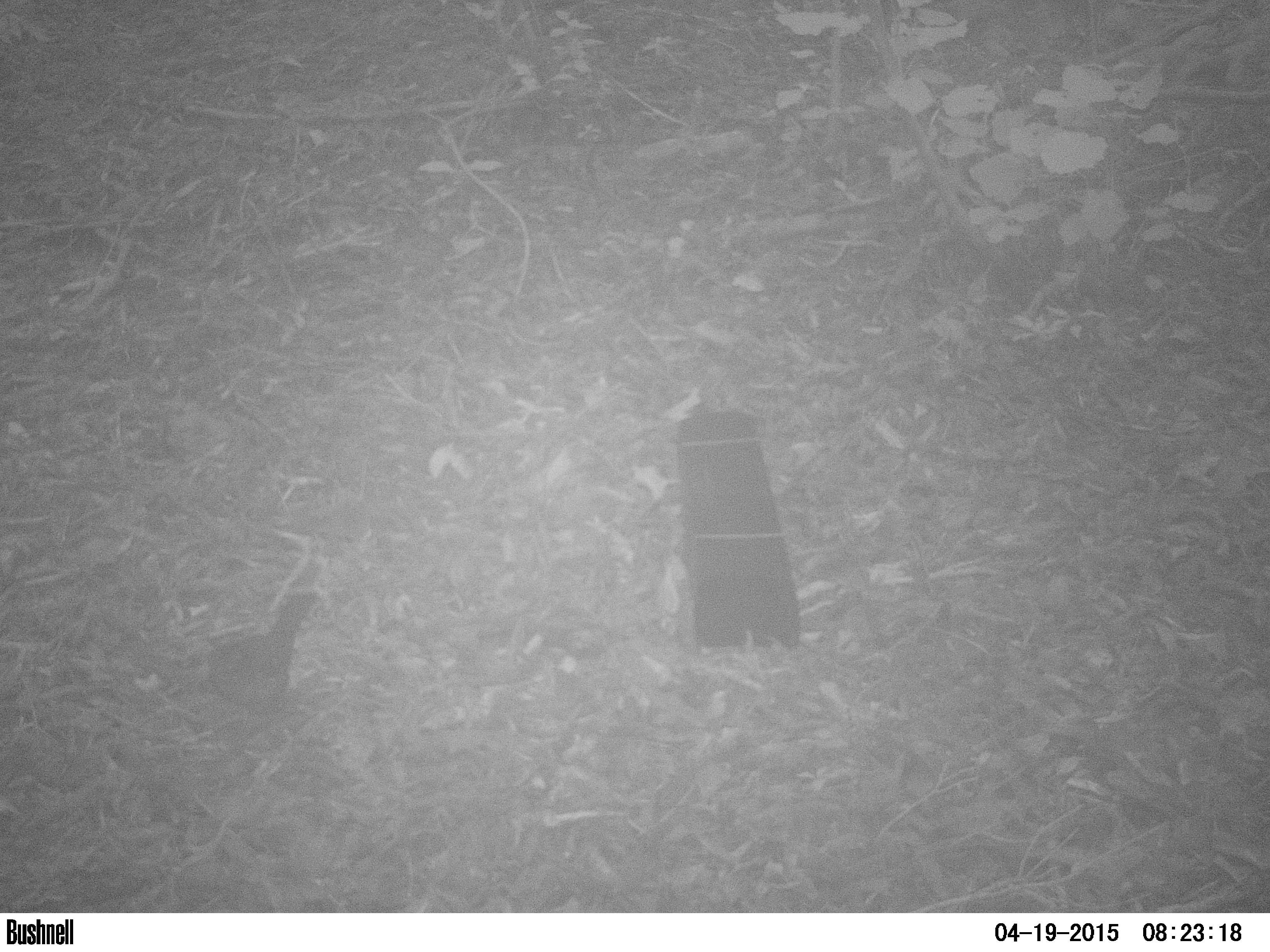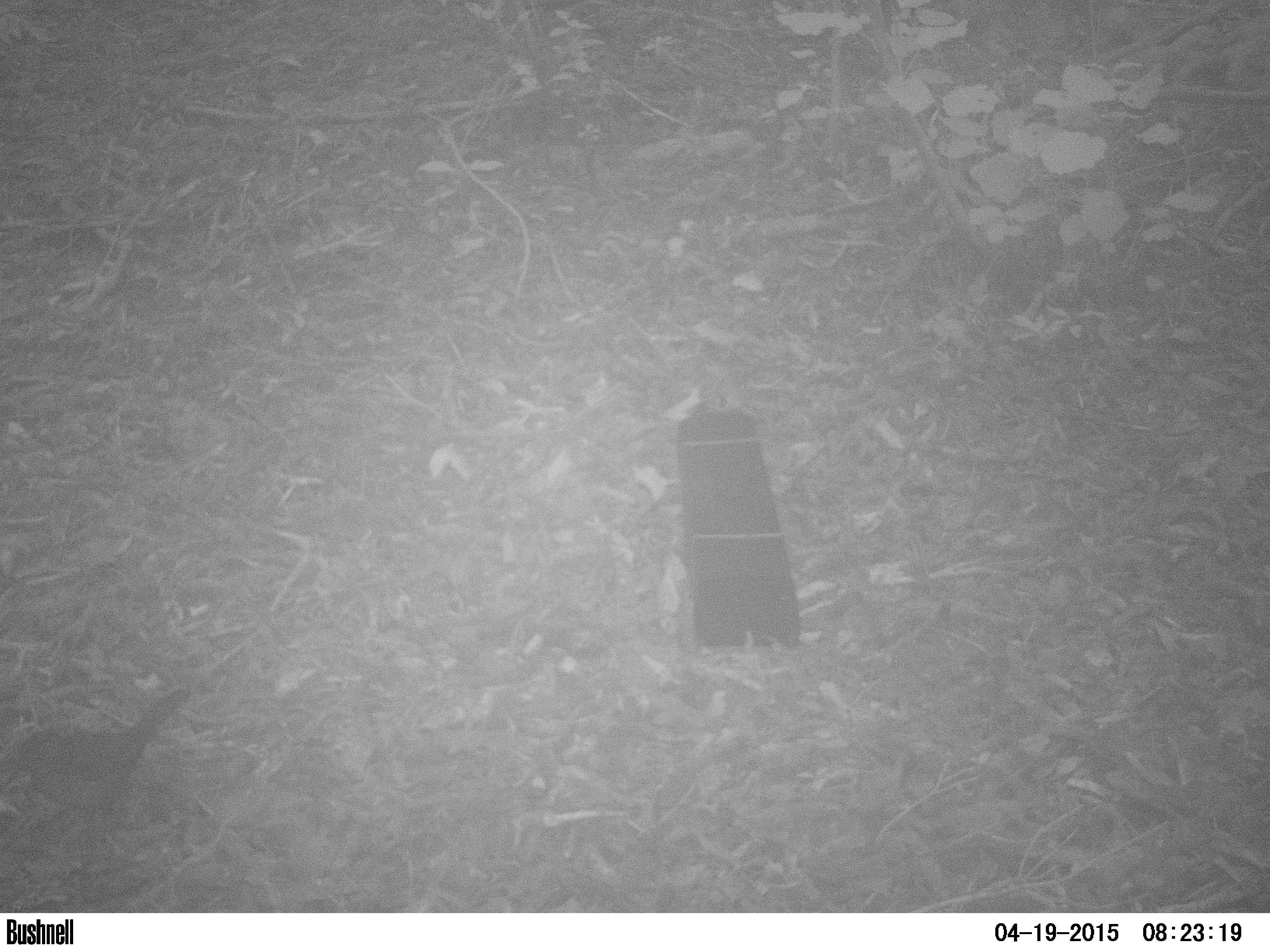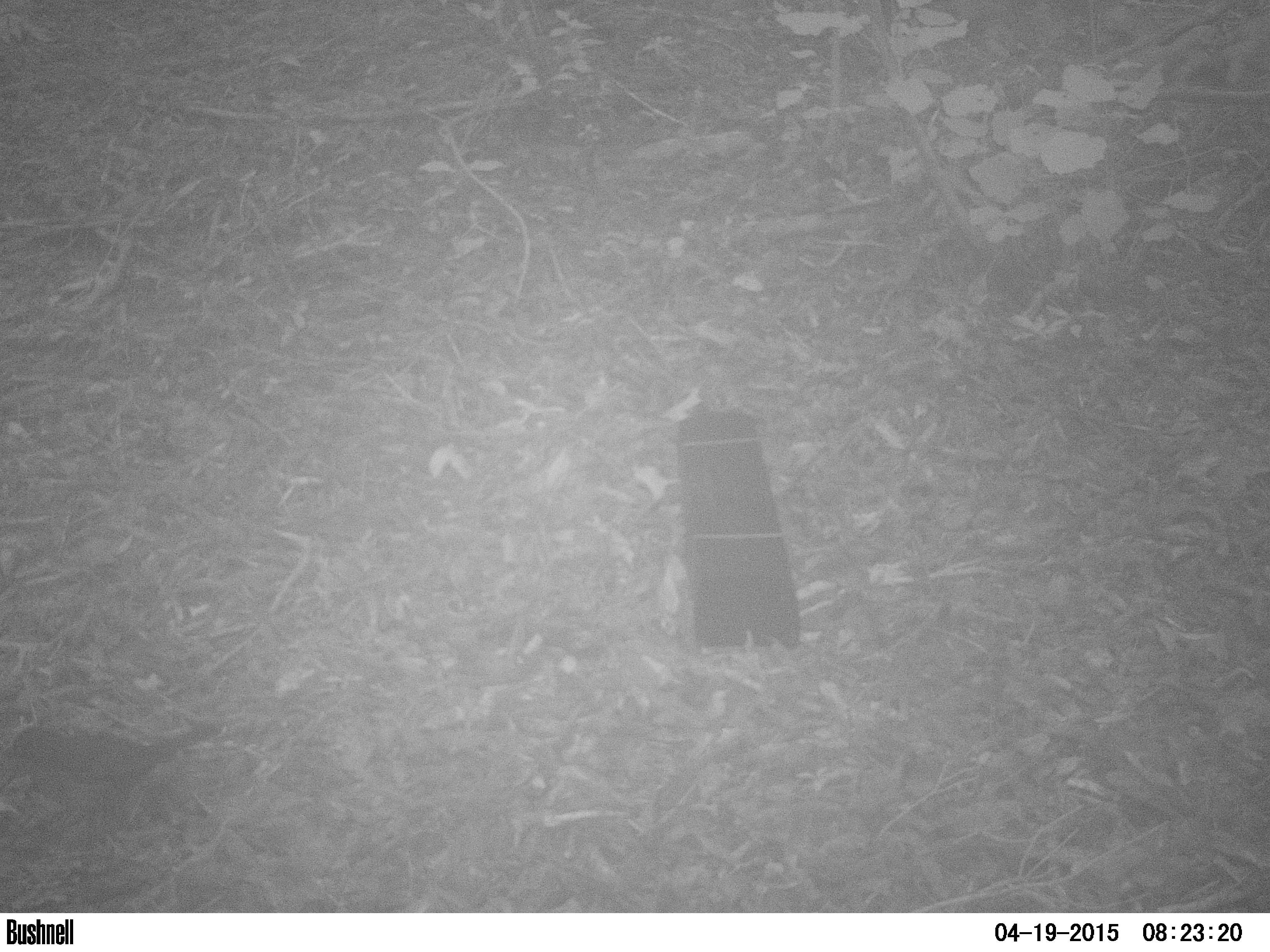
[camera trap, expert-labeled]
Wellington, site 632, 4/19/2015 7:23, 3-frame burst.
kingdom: Animalia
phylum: Chordata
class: Aves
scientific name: Aves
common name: bird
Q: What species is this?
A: Bird (Aves).